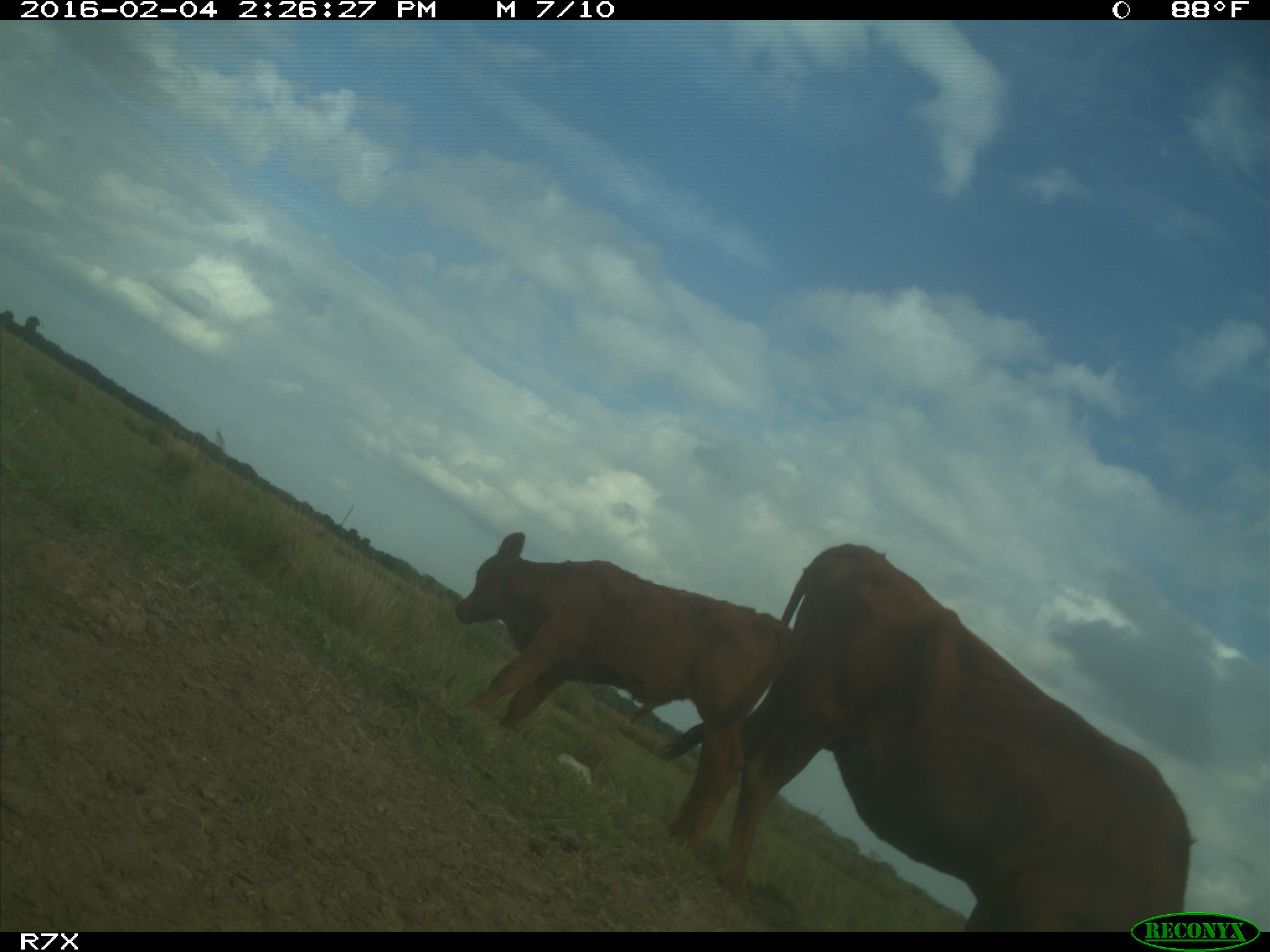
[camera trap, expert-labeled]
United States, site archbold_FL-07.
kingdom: Animalia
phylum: Chordata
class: Mammalia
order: Artiodactyla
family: Bovidae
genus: Bos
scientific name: Bos taurus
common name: domestic cow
Bos taurus (domestic cow).